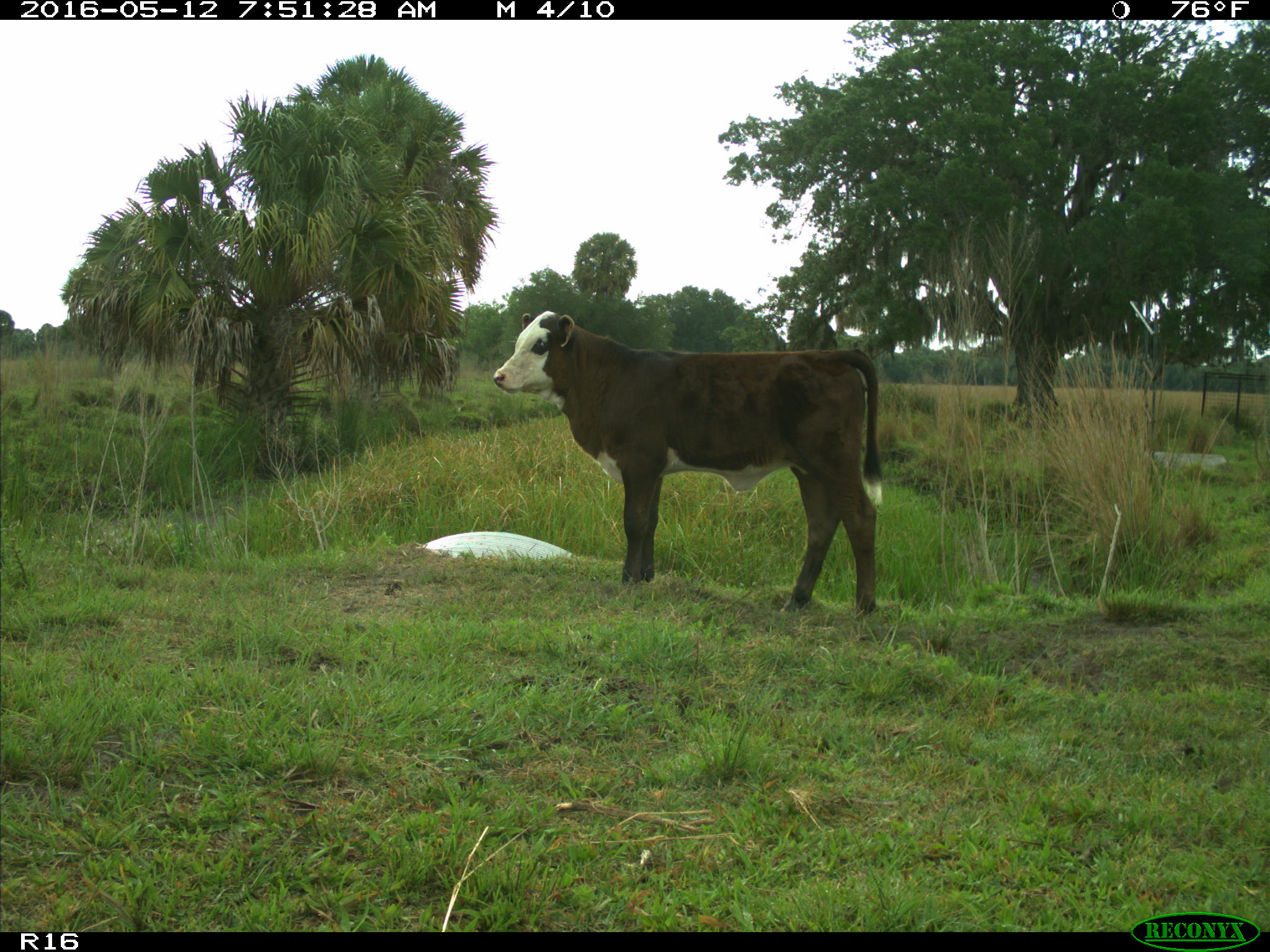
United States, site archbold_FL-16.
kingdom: Animalia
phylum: Chordata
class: Mammalia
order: Artiodactyla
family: Bovidae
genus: Bos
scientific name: Bos taurus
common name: domestic cow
Bos taurus (domestic cow).